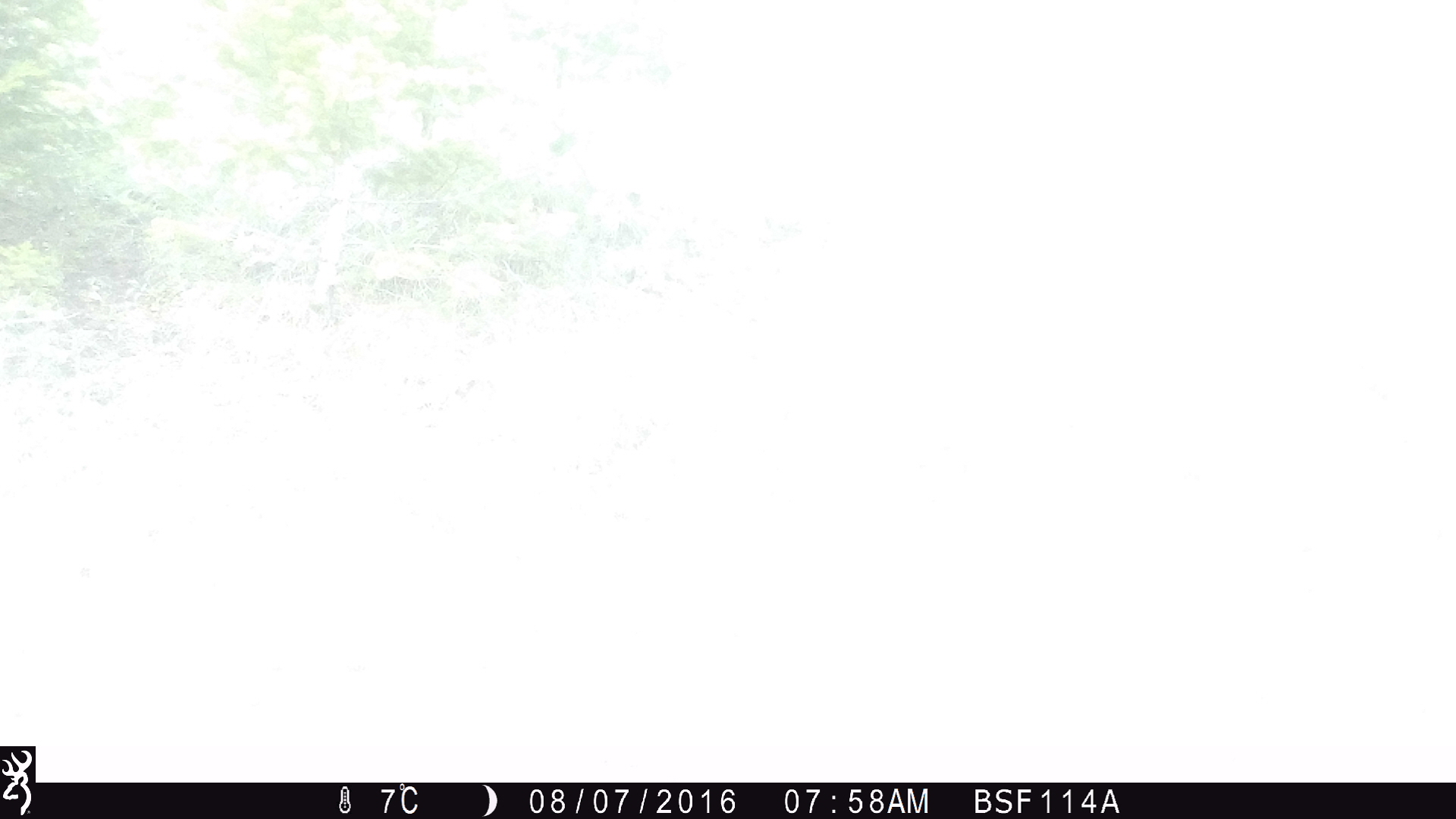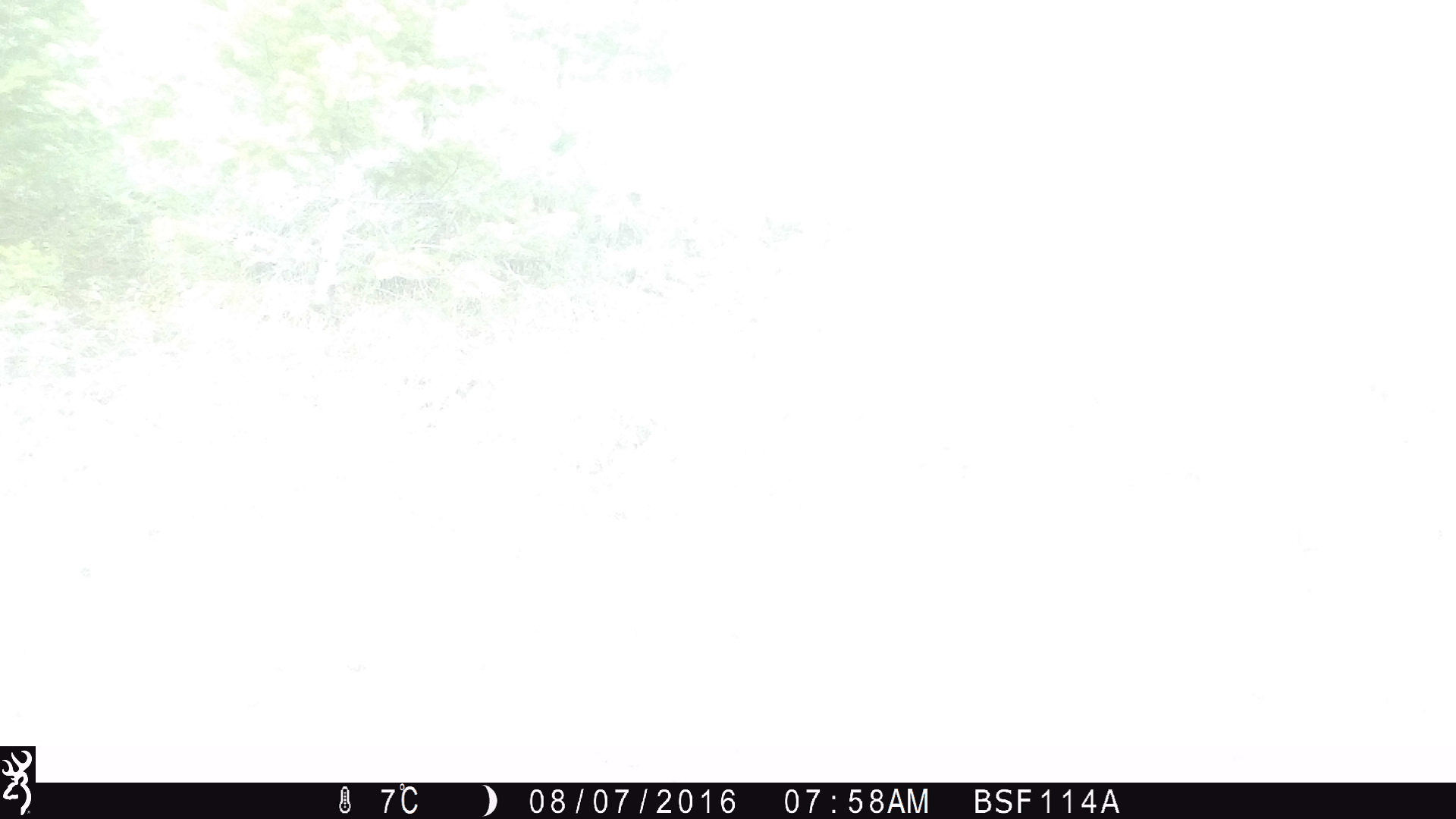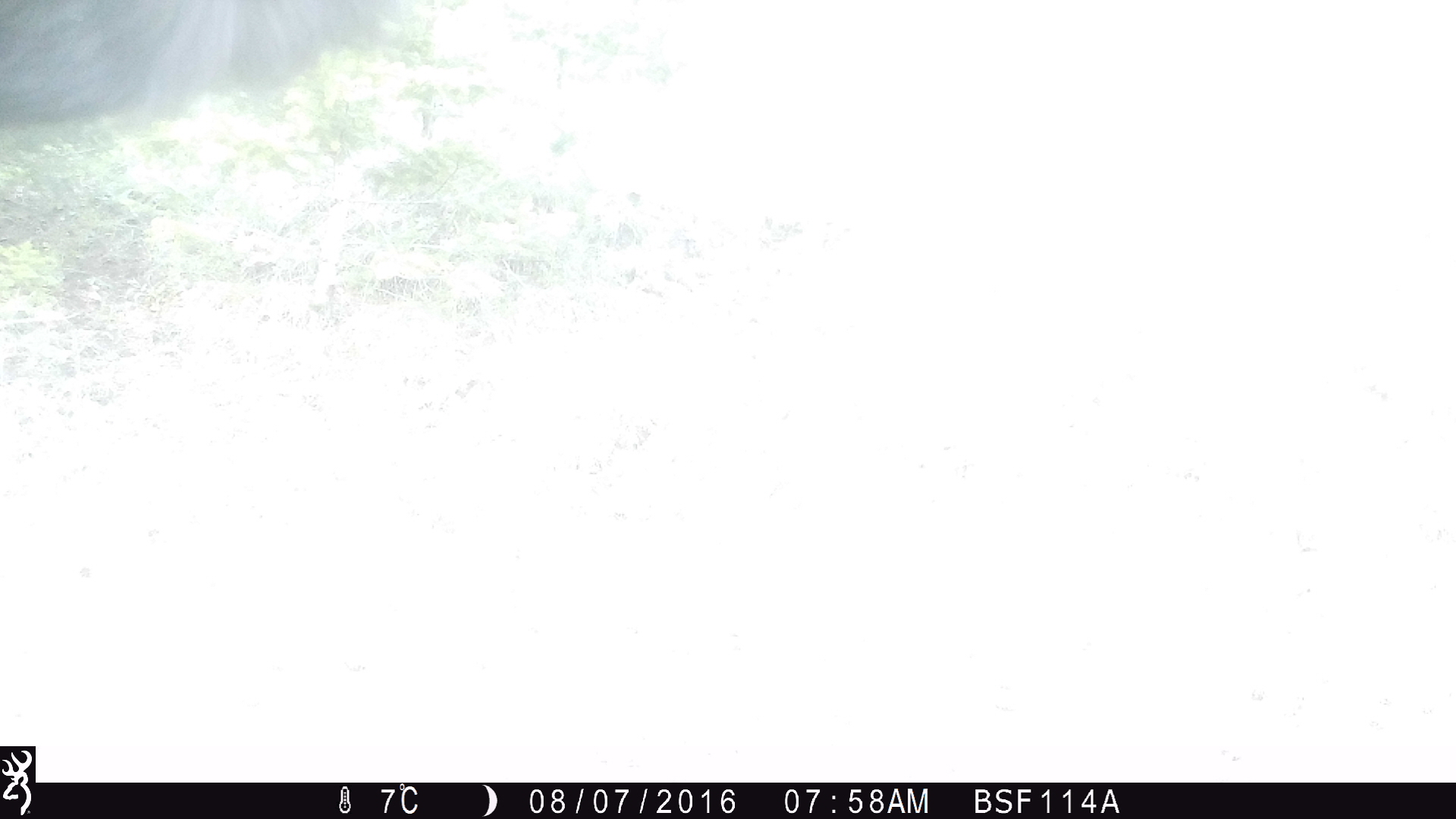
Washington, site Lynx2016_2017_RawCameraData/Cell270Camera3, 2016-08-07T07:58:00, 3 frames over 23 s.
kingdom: Animalia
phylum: Chordata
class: Mammalia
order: Artiodactyla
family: Bovidae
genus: Bos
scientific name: Bos taurus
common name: domestic cattle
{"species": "domestic cattle (Bos taurus)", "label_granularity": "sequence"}